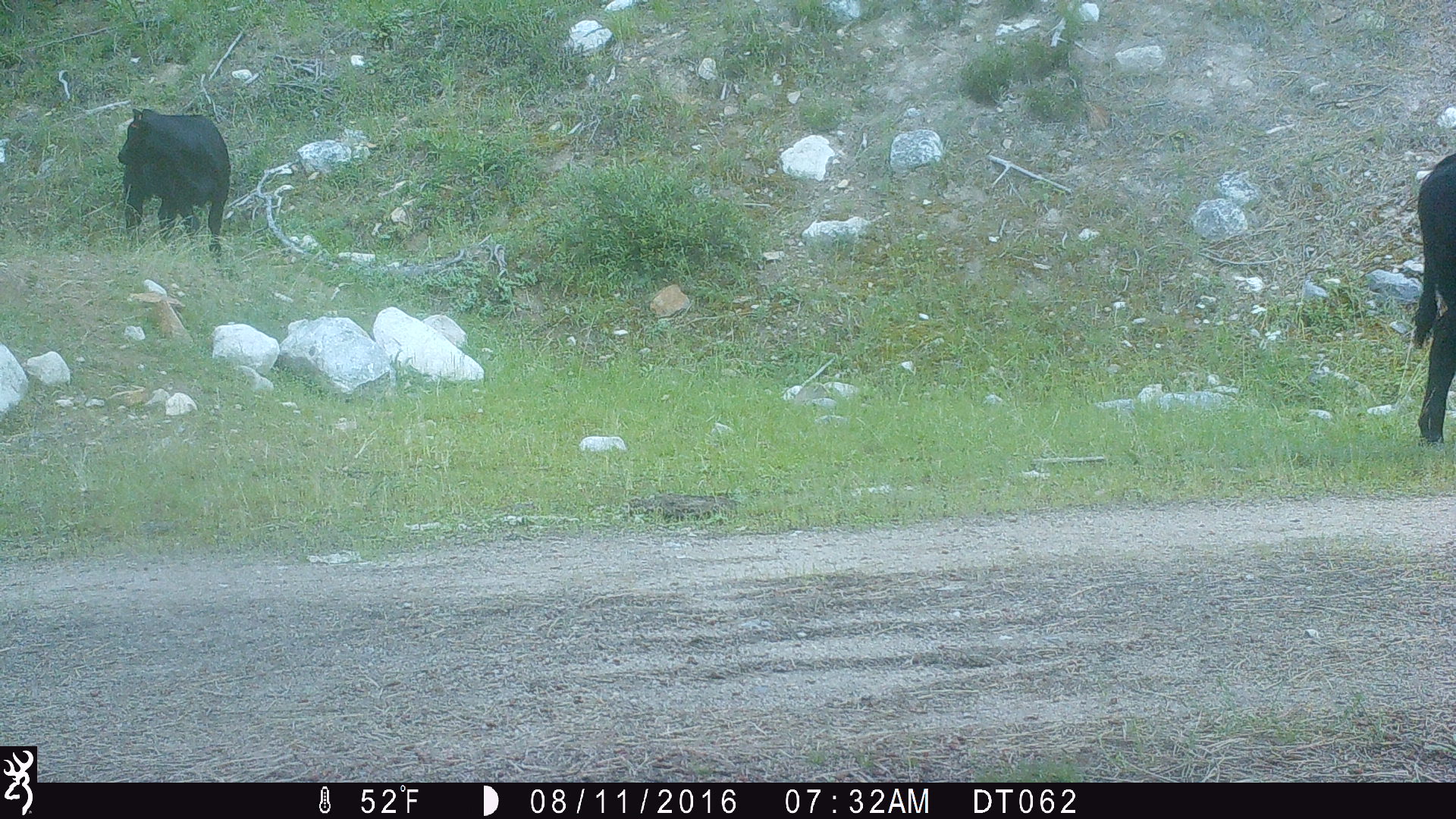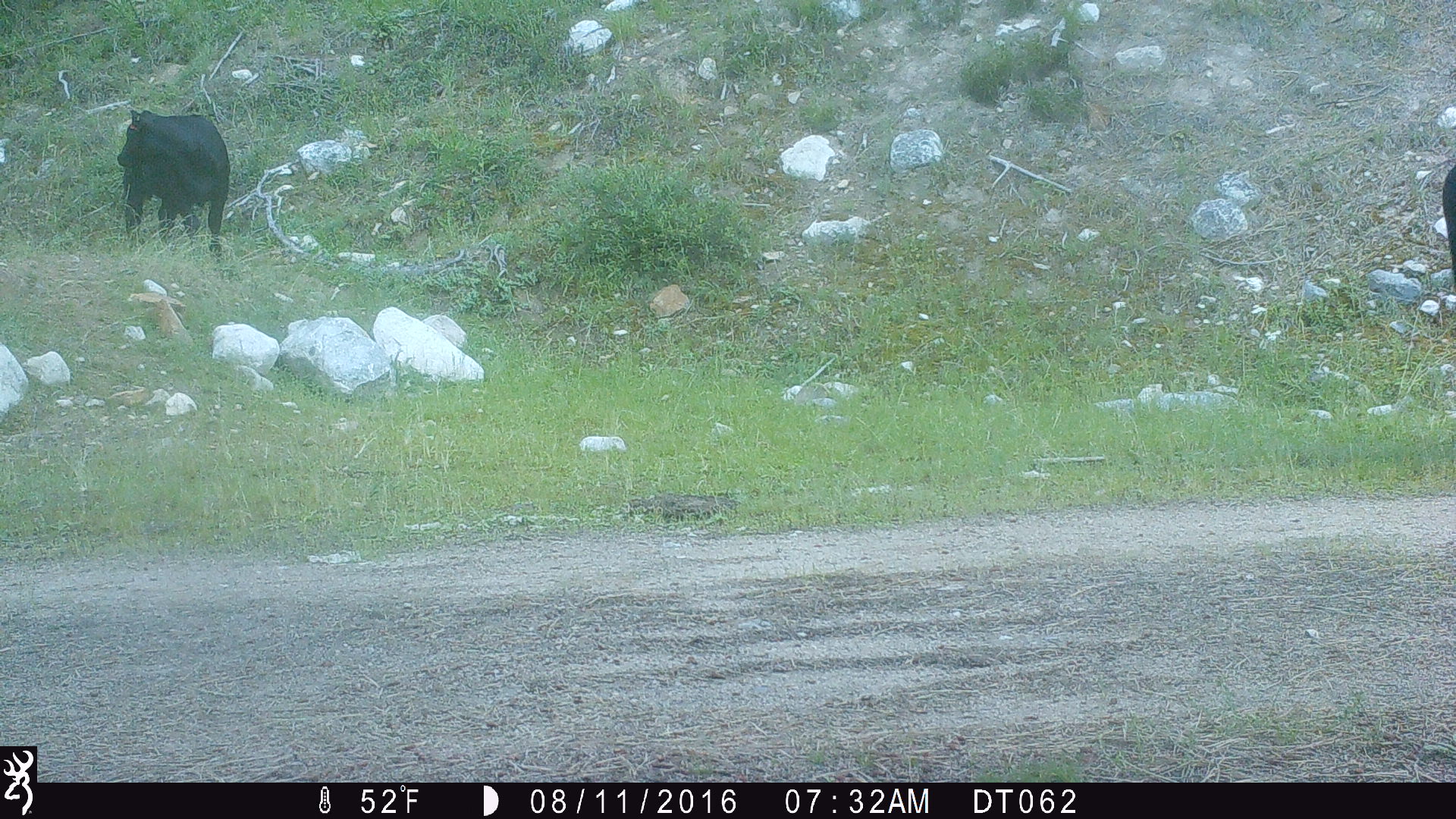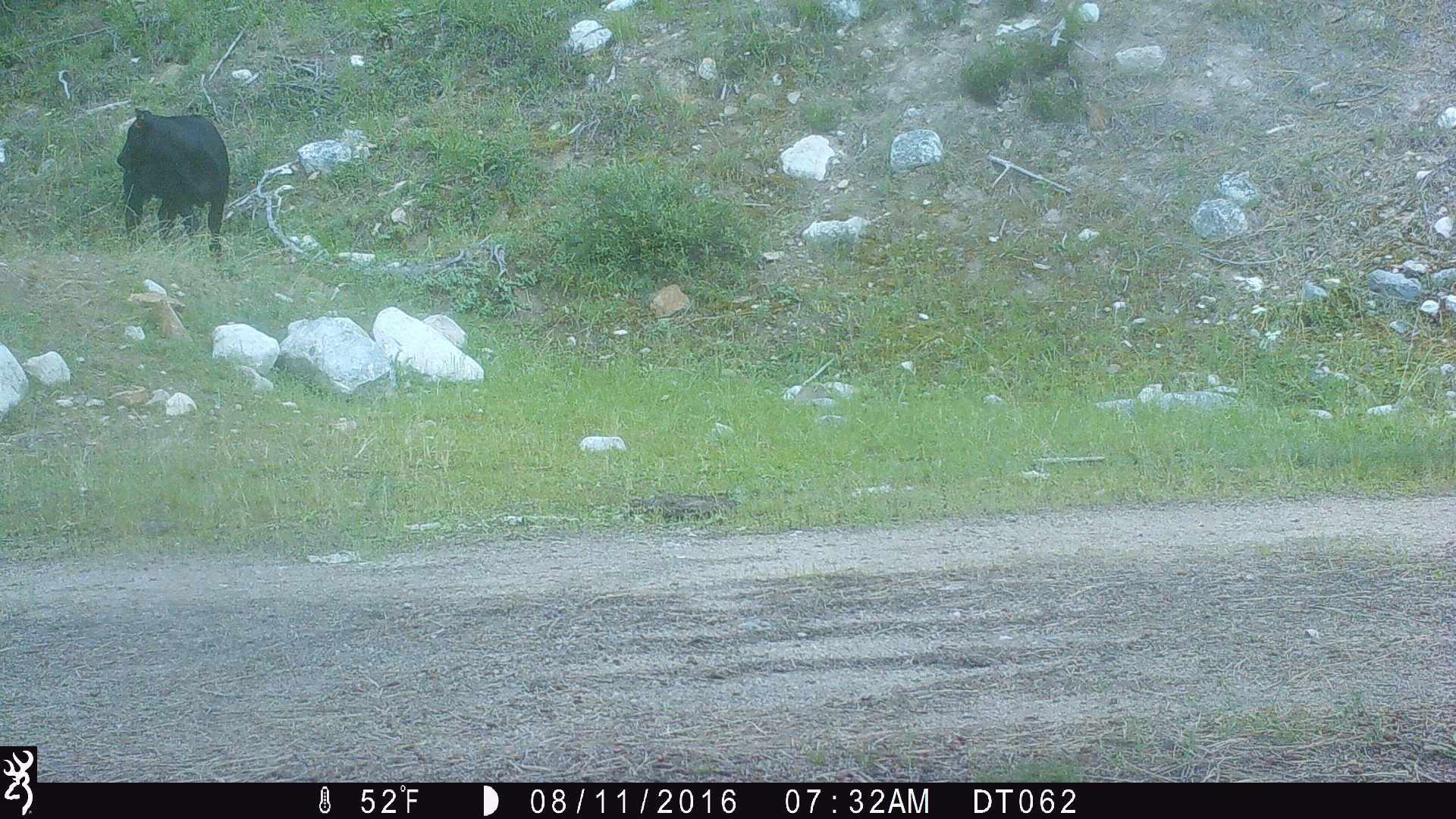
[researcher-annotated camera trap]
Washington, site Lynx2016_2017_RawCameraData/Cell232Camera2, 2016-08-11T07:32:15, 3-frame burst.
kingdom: Animalia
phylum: Chordata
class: Mammalia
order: Artiodactyla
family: Bovidae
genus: Bos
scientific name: Bos taurus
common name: domestic cattle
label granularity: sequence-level